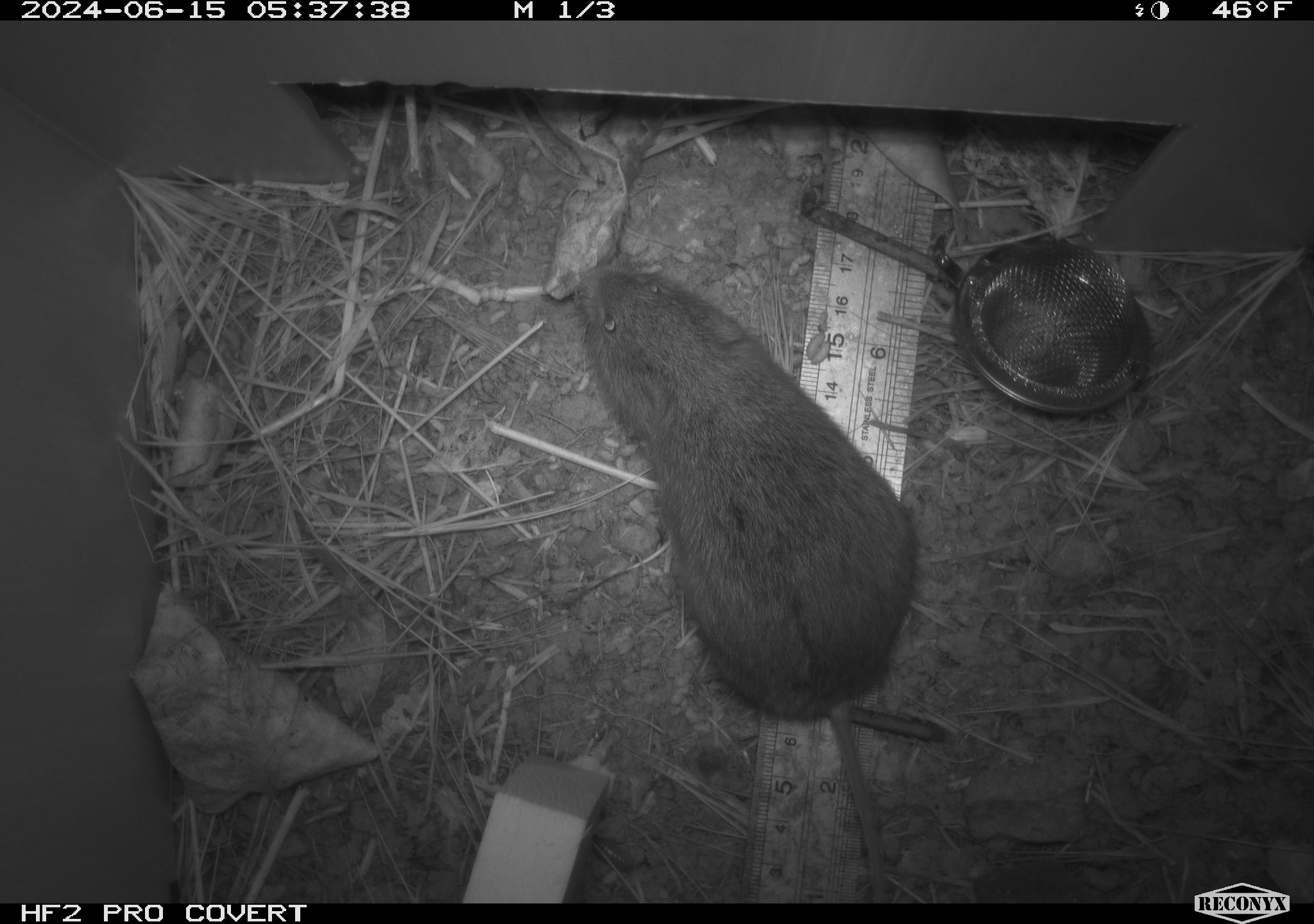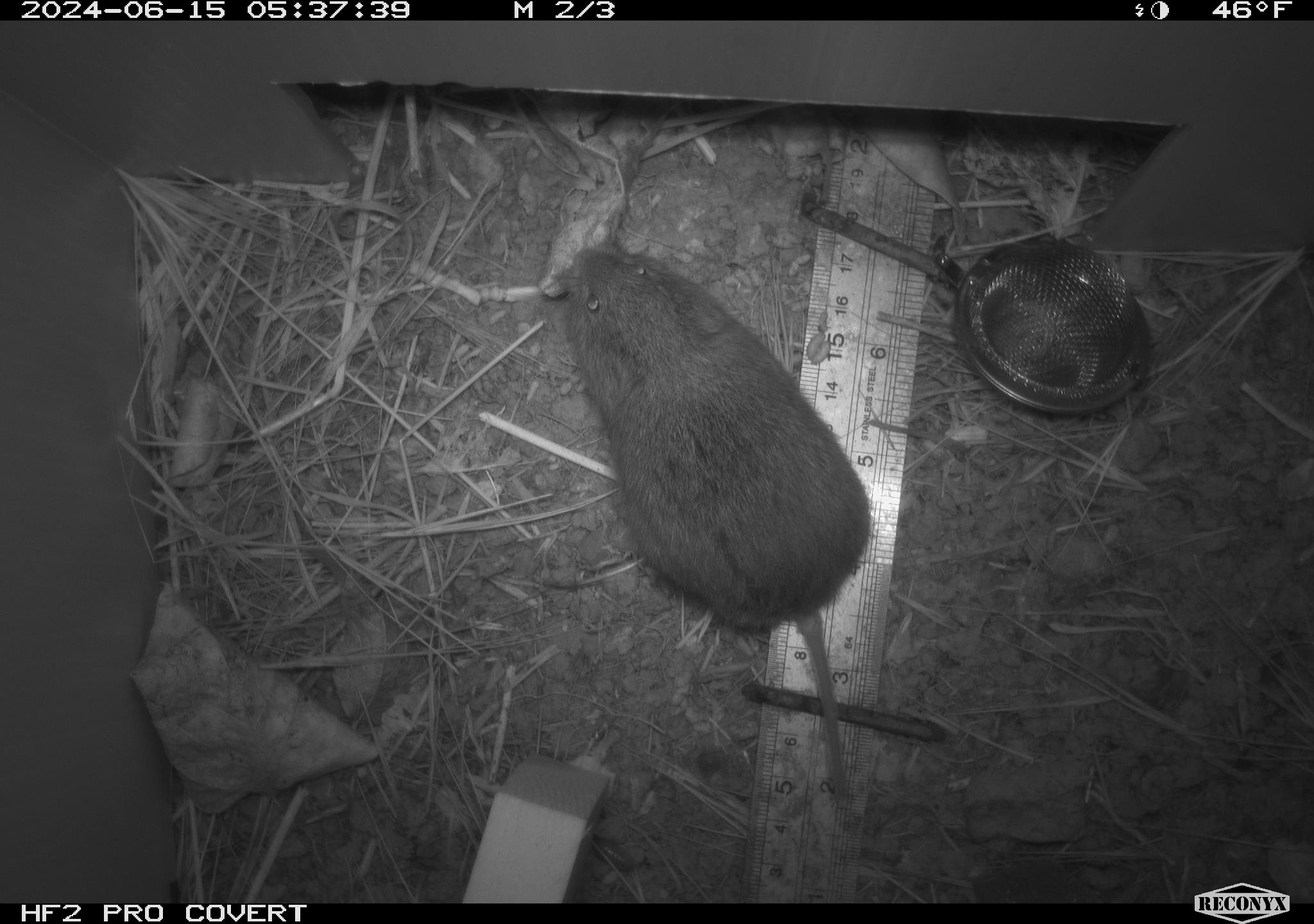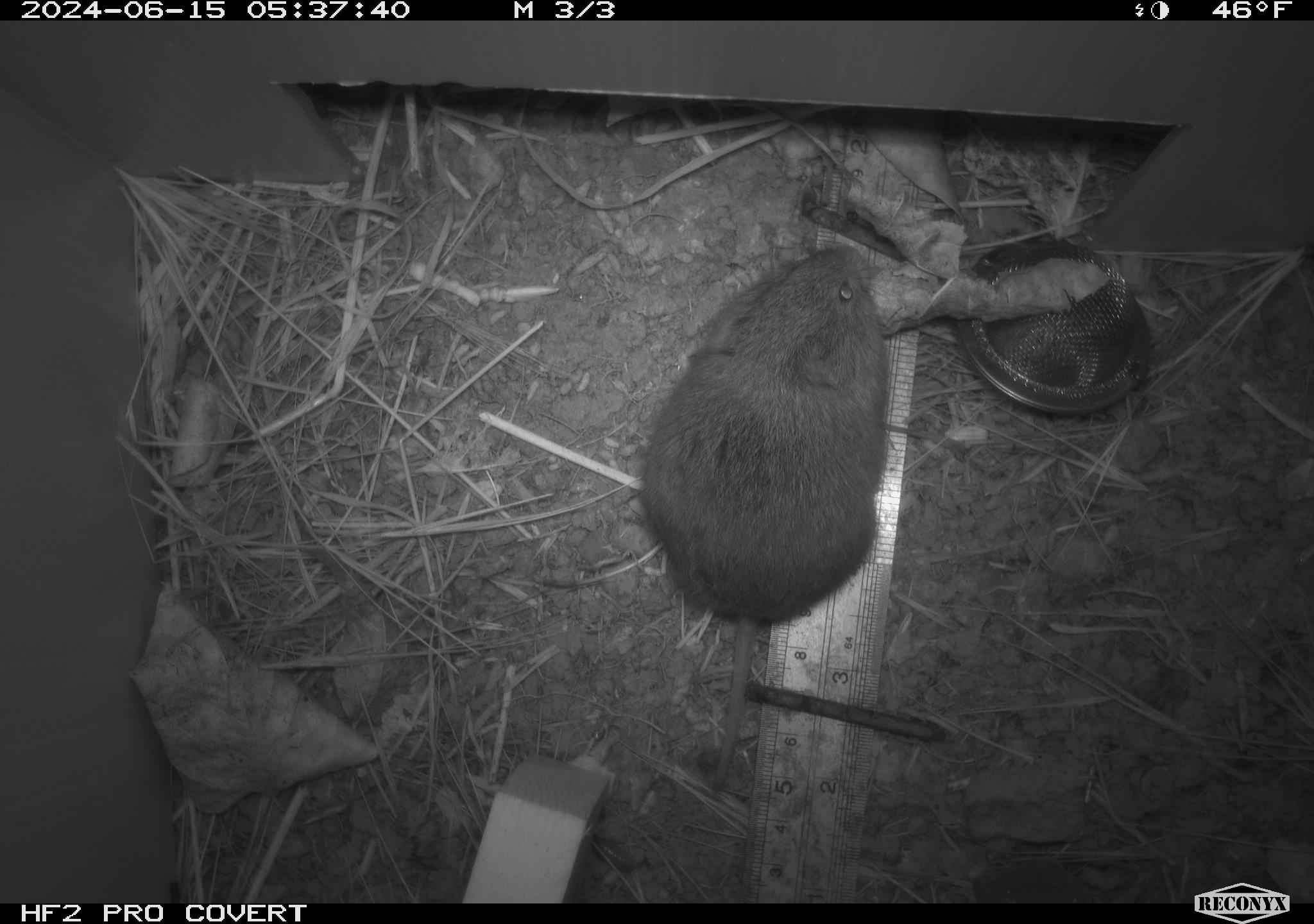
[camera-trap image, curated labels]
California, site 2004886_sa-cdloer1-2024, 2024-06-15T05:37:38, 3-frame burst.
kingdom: Animalia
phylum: Chordata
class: Mammalia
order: Rodentia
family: Cricetidae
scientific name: Arvicolinae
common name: voles, lemmings, and muskrats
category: arvicolinae subfamily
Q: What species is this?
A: Arvicolinae subfamily (voles, lemmings, and muskrats) (Arvicolinae).